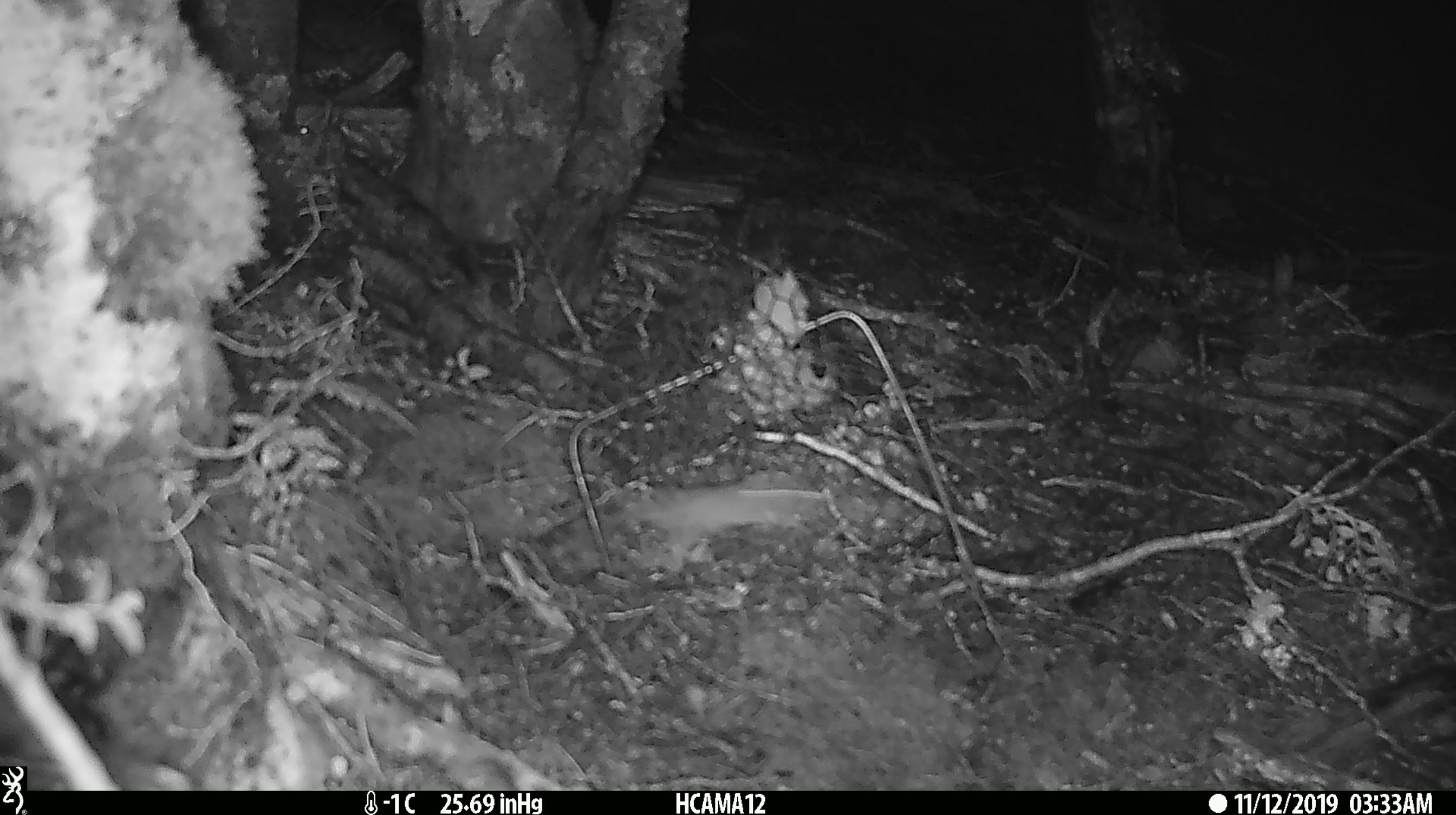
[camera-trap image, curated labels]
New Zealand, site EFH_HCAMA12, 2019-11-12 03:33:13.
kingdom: Animalia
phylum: Chordata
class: Mammalia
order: Rodentia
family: Muridae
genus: Mus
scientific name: Mus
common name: mouse